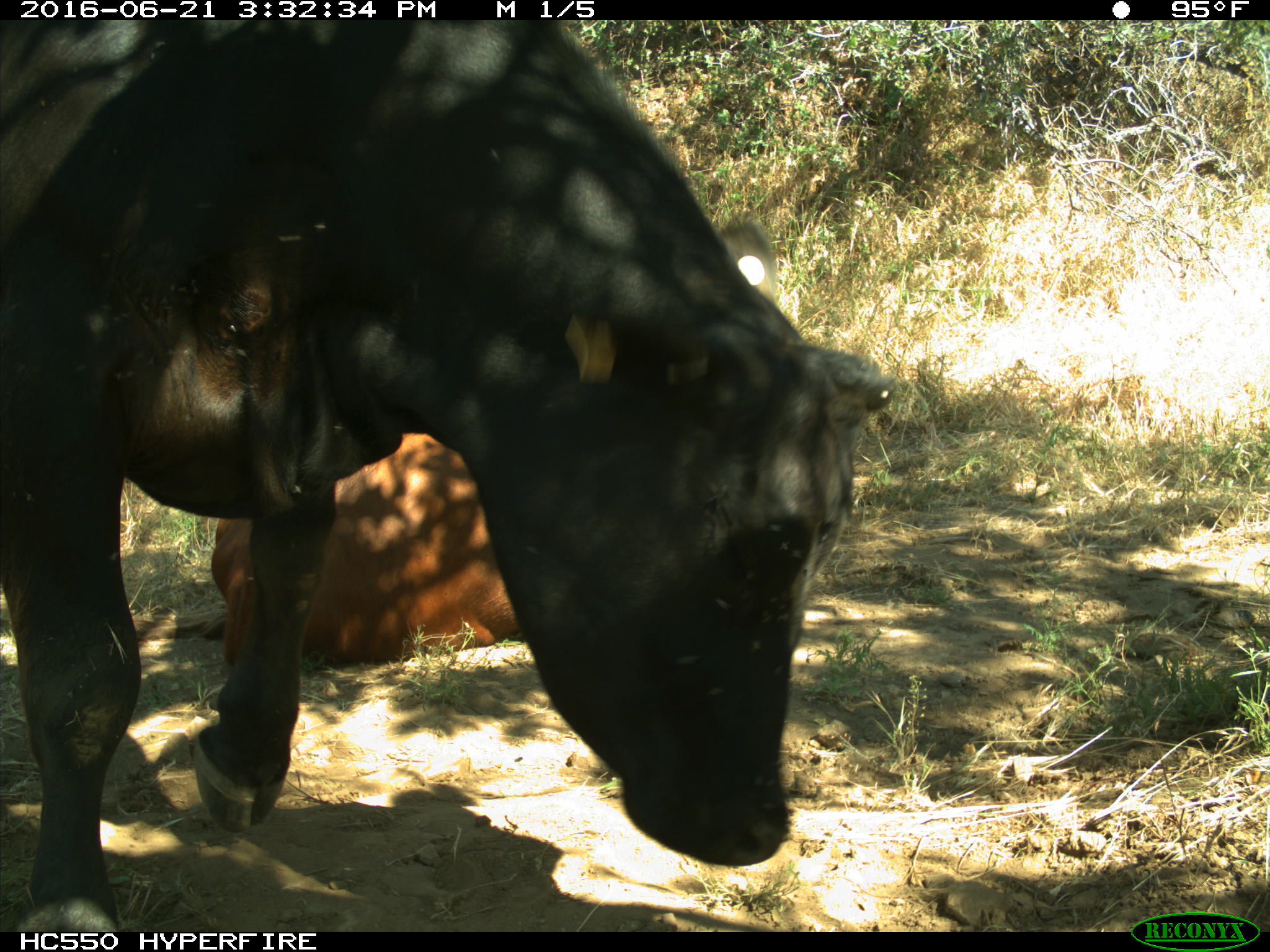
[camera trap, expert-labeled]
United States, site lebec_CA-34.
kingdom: Animalia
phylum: Chordata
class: Mammalia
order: Artiodactyla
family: Bovidae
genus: Bos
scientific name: Bos taurus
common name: domestic cow